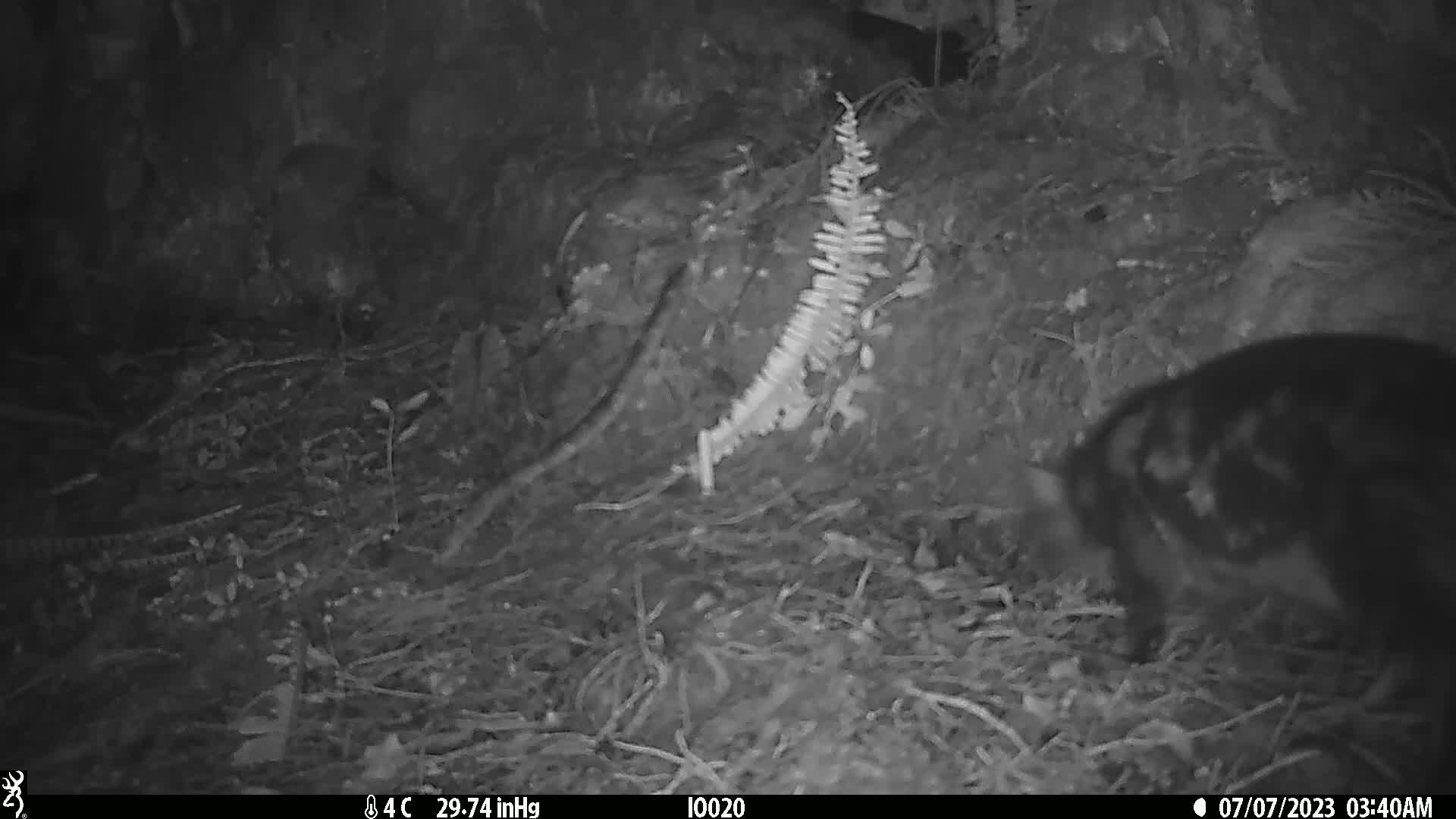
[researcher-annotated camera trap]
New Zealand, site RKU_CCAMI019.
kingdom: Animalia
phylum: Chordata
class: Mammalia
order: Carnivora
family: Felidae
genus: Felis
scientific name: Felis catus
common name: domestic cat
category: cat